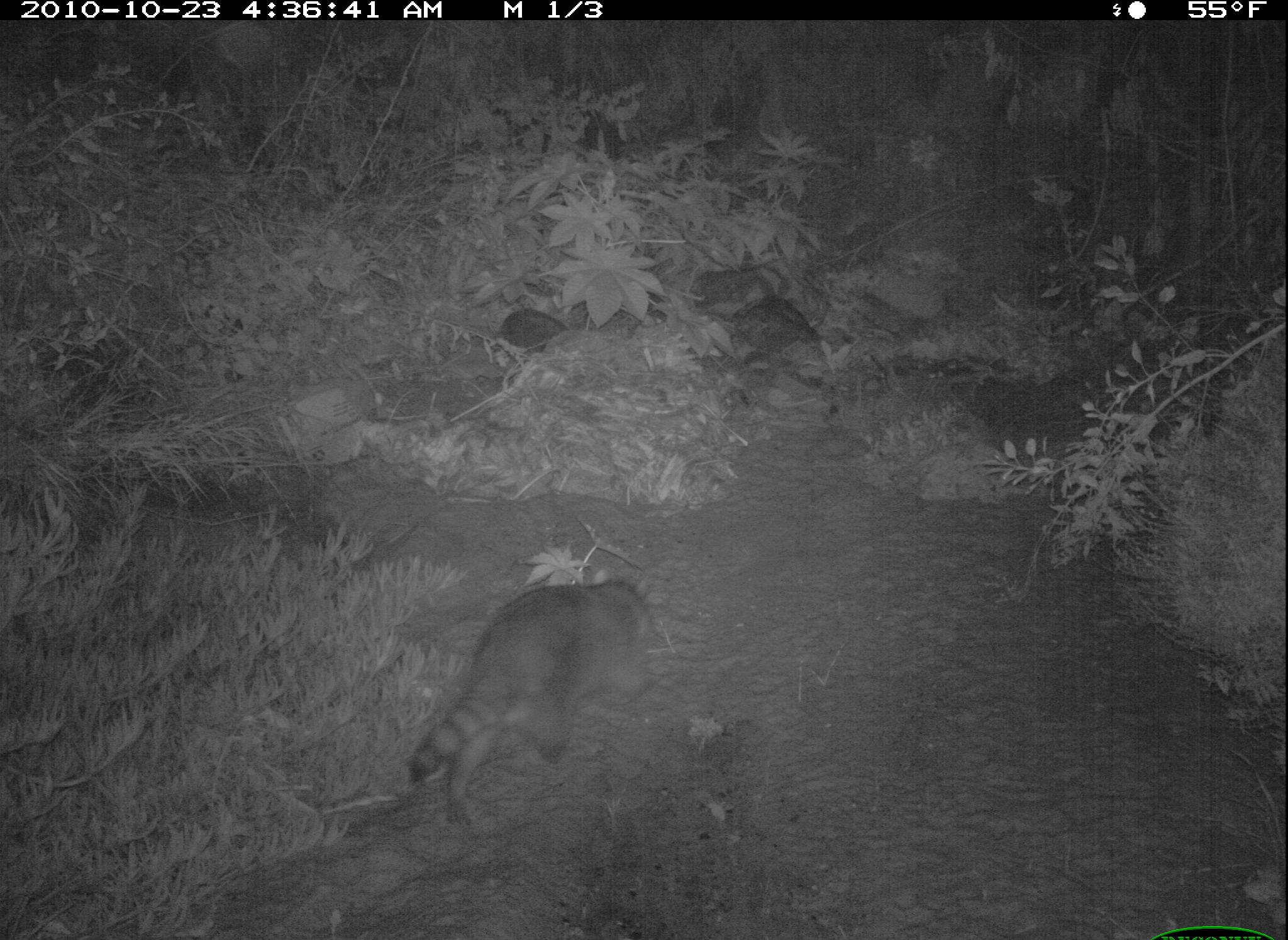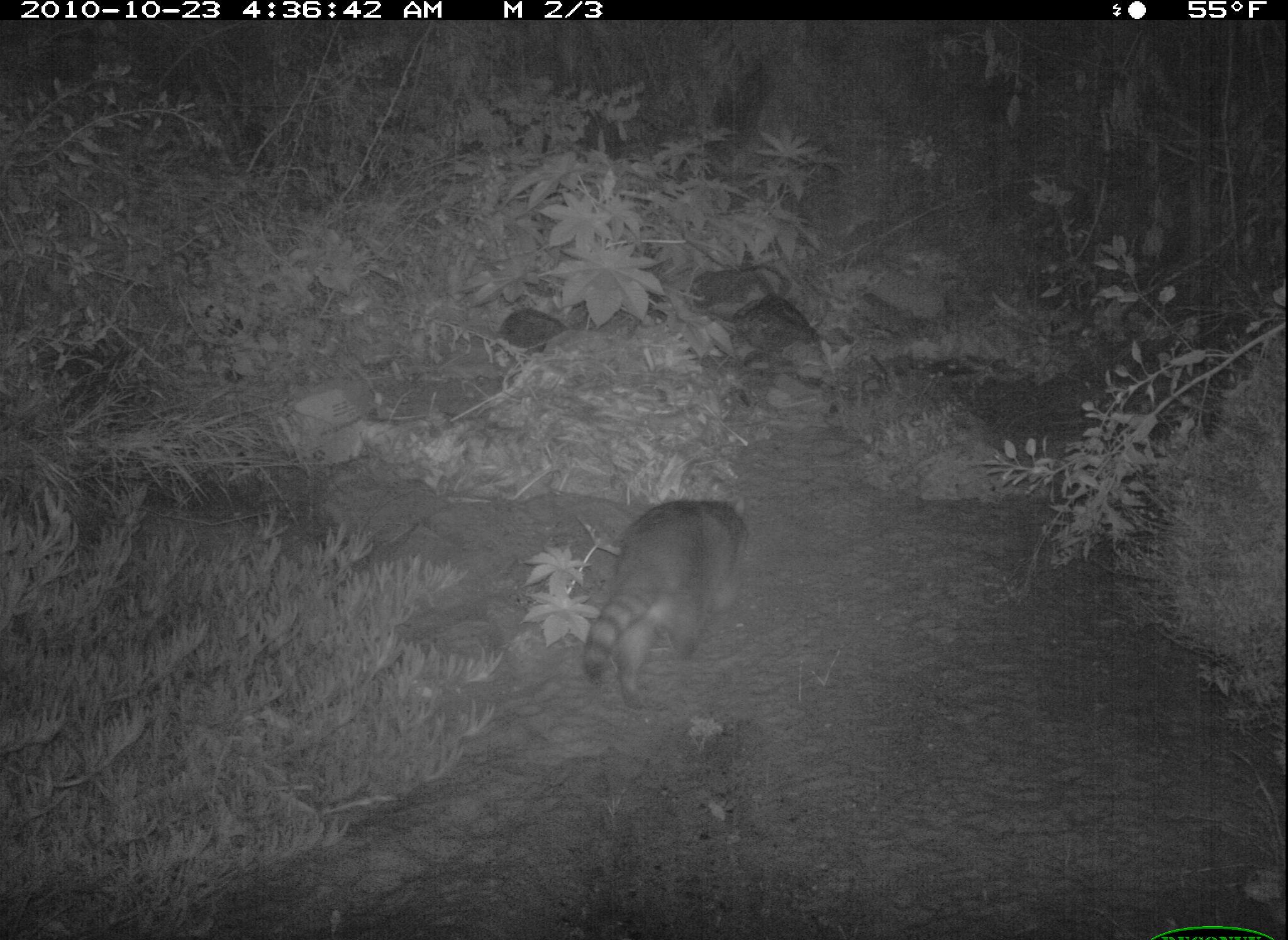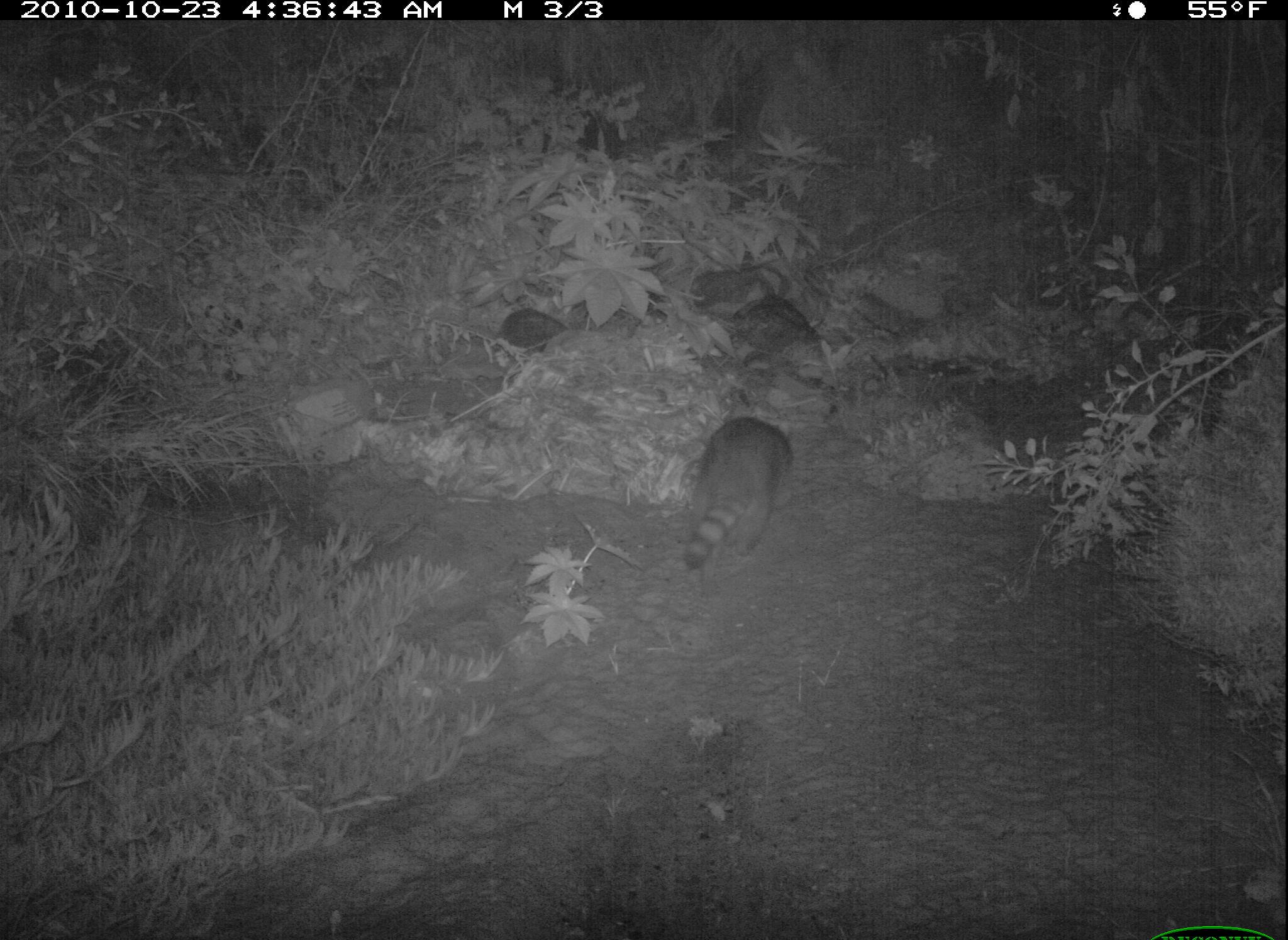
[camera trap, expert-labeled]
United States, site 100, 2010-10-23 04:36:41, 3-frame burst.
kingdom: Animalia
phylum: Chordata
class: Mammalia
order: Carnivora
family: Procyonidae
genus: Procyon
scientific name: Procyon lotor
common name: raccoon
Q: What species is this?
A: Raccoon (Procyon lotor).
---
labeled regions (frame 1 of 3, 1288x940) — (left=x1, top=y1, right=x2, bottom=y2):
raccoon: (left=398, top=572, right=667, bottom=828)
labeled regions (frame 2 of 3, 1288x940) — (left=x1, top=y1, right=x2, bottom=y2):
raccoon: (left=580, top=490, right=753, bottom=718)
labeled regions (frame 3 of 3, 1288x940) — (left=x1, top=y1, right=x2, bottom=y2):
raccoon: (left=673, top=411, right=800, bottom=577)